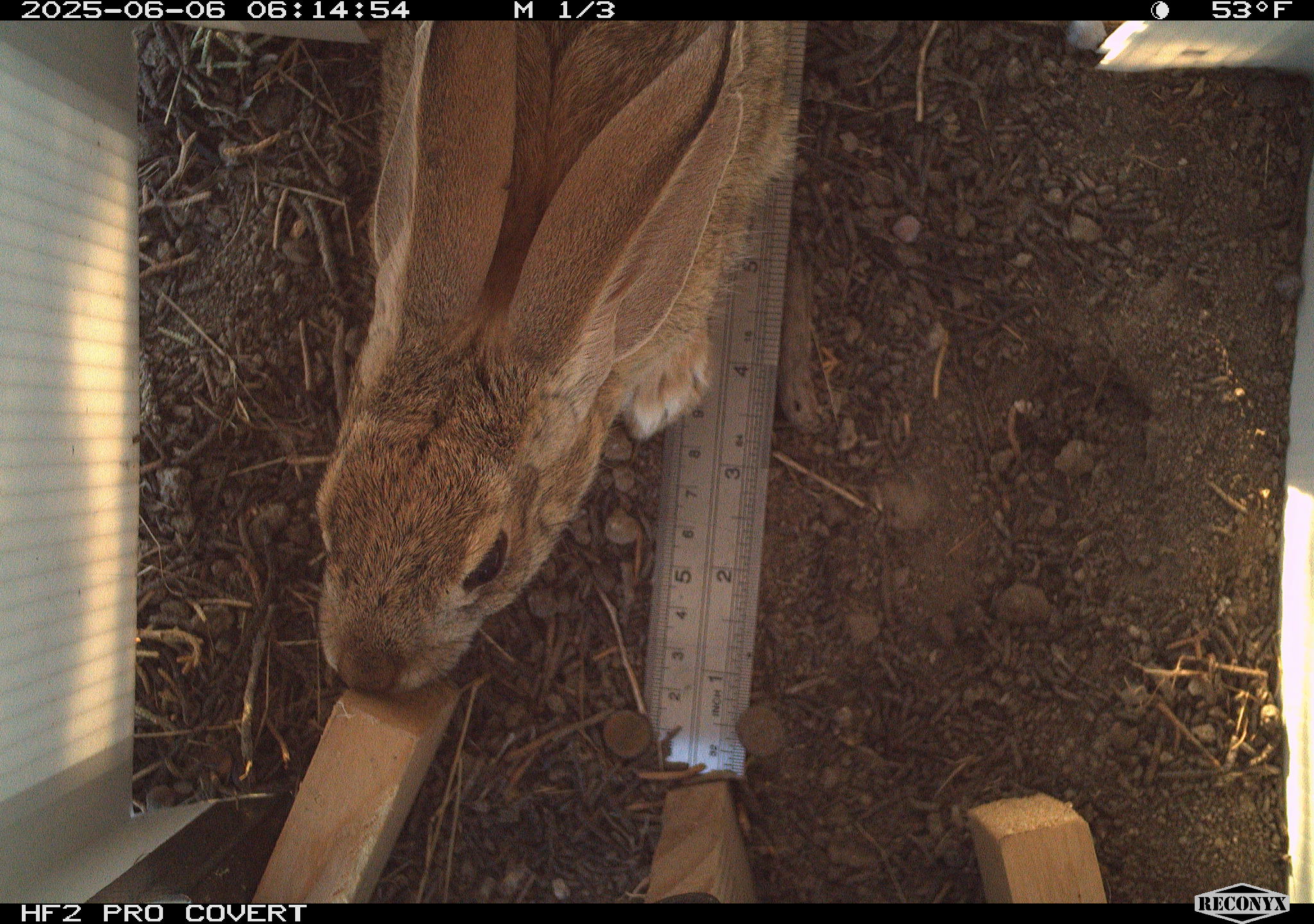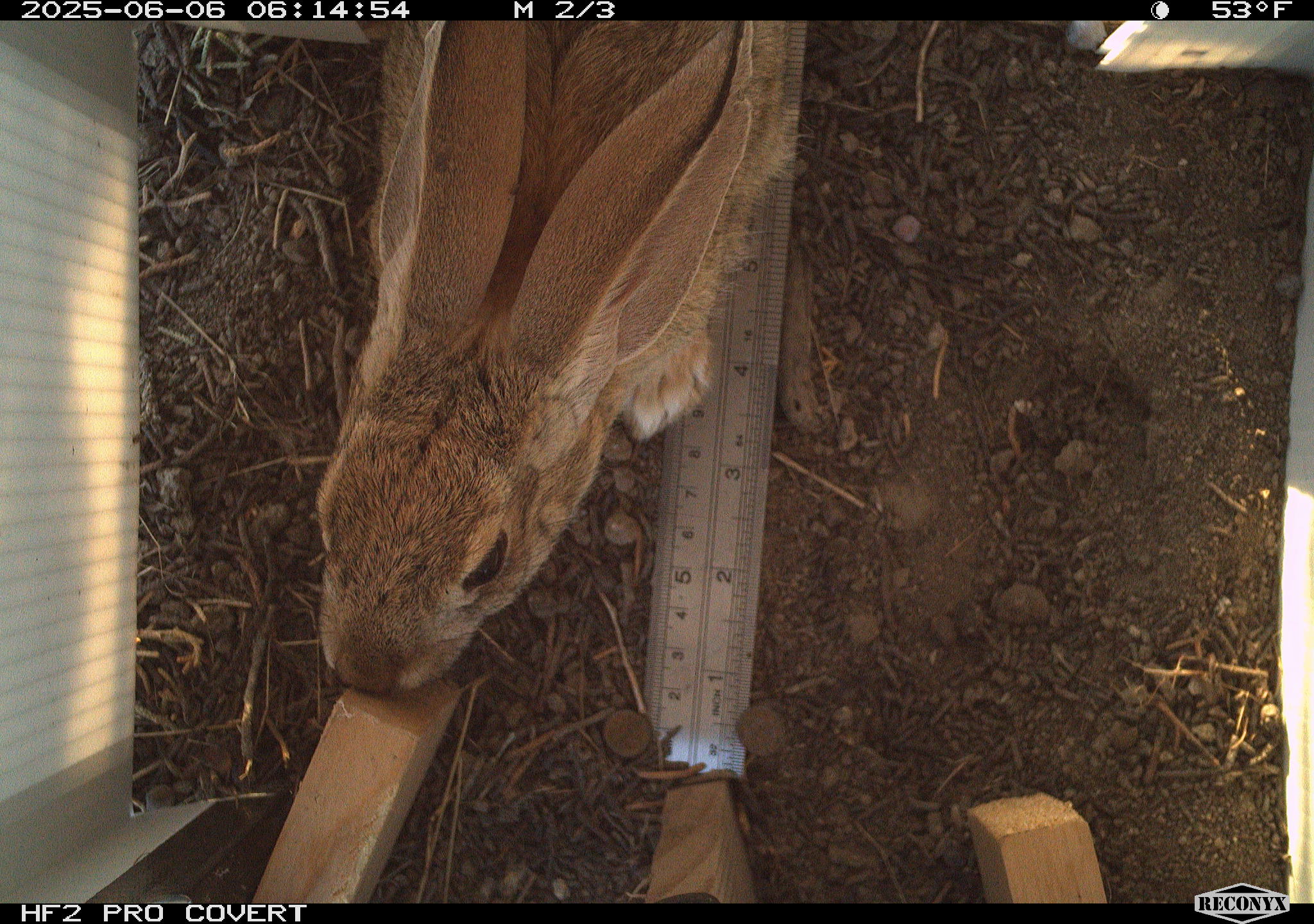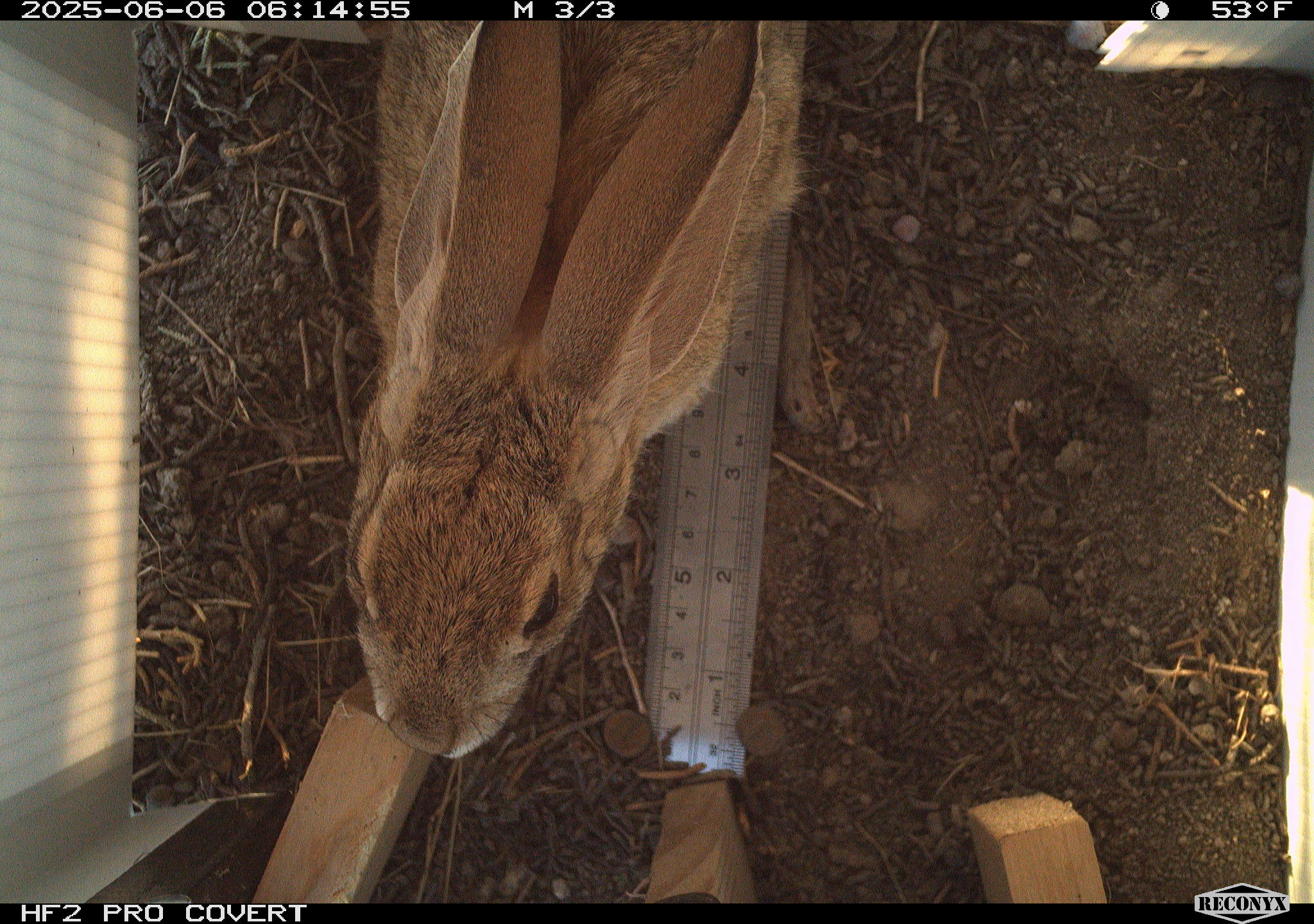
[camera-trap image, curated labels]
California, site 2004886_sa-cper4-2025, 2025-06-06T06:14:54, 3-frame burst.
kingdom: Animalia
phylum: Chordata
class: Mammalia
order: Lagomorpha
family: Leporidae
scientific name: Leporidae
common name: rabbit or hare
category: rabbit and hare family